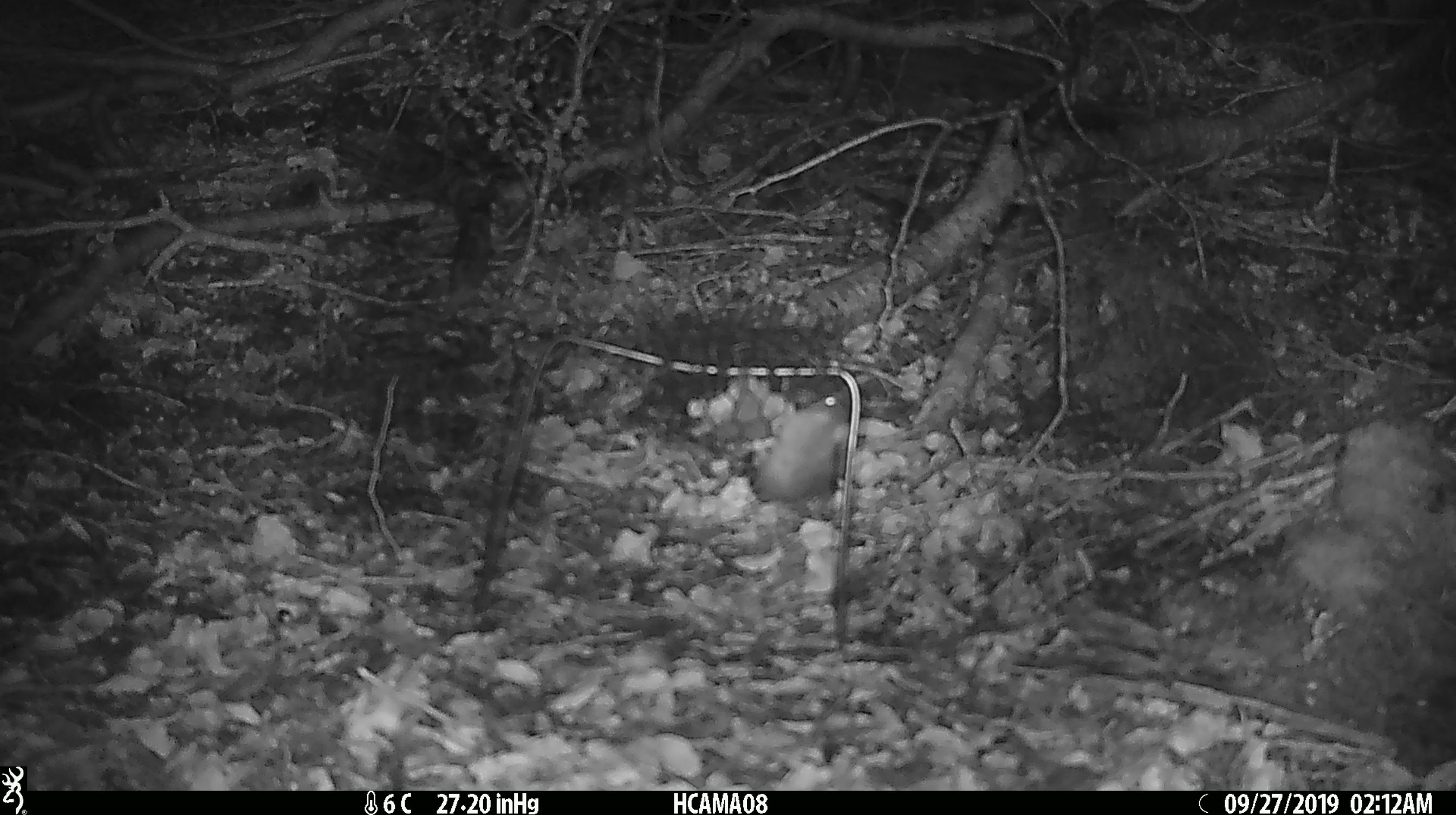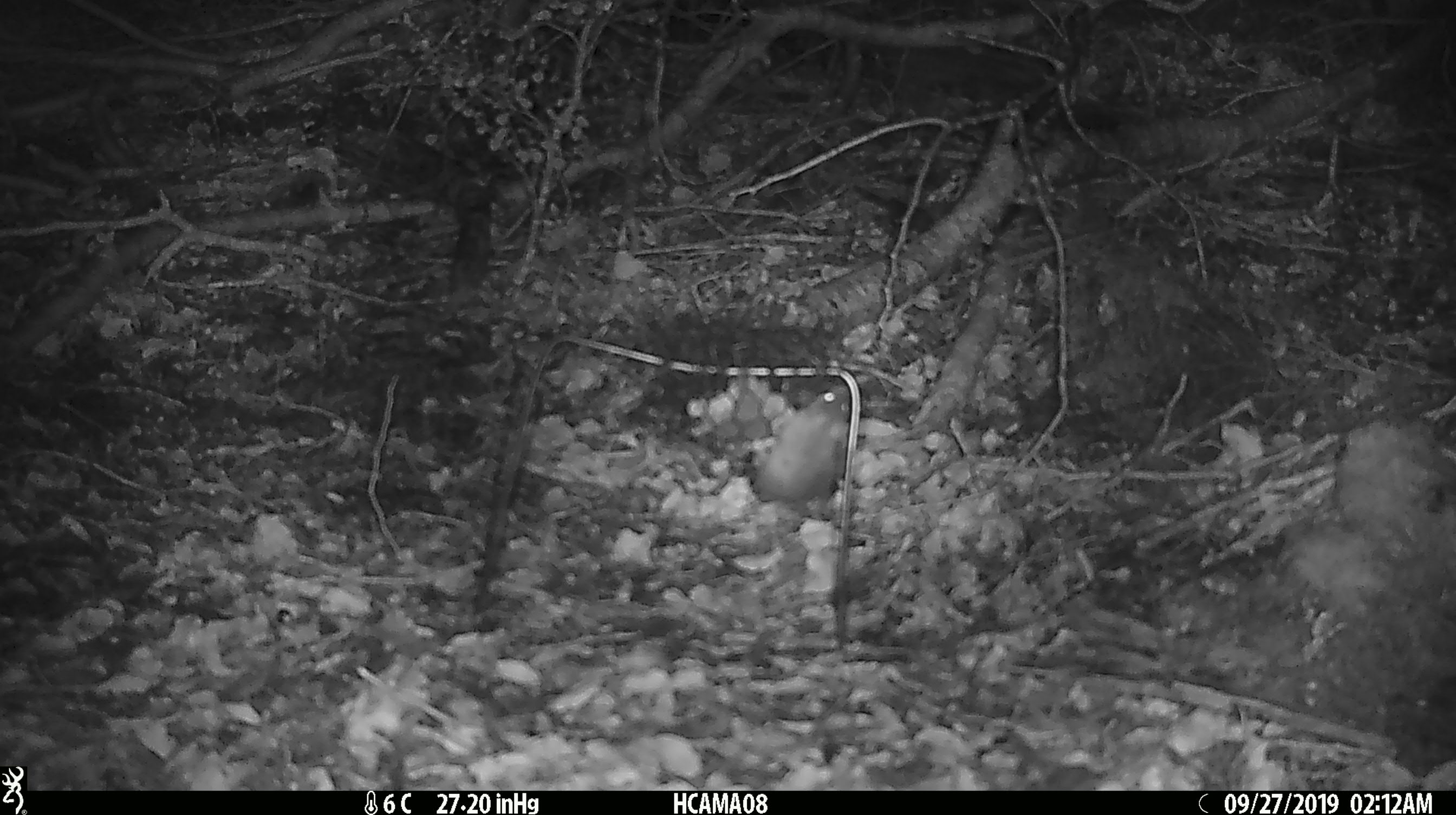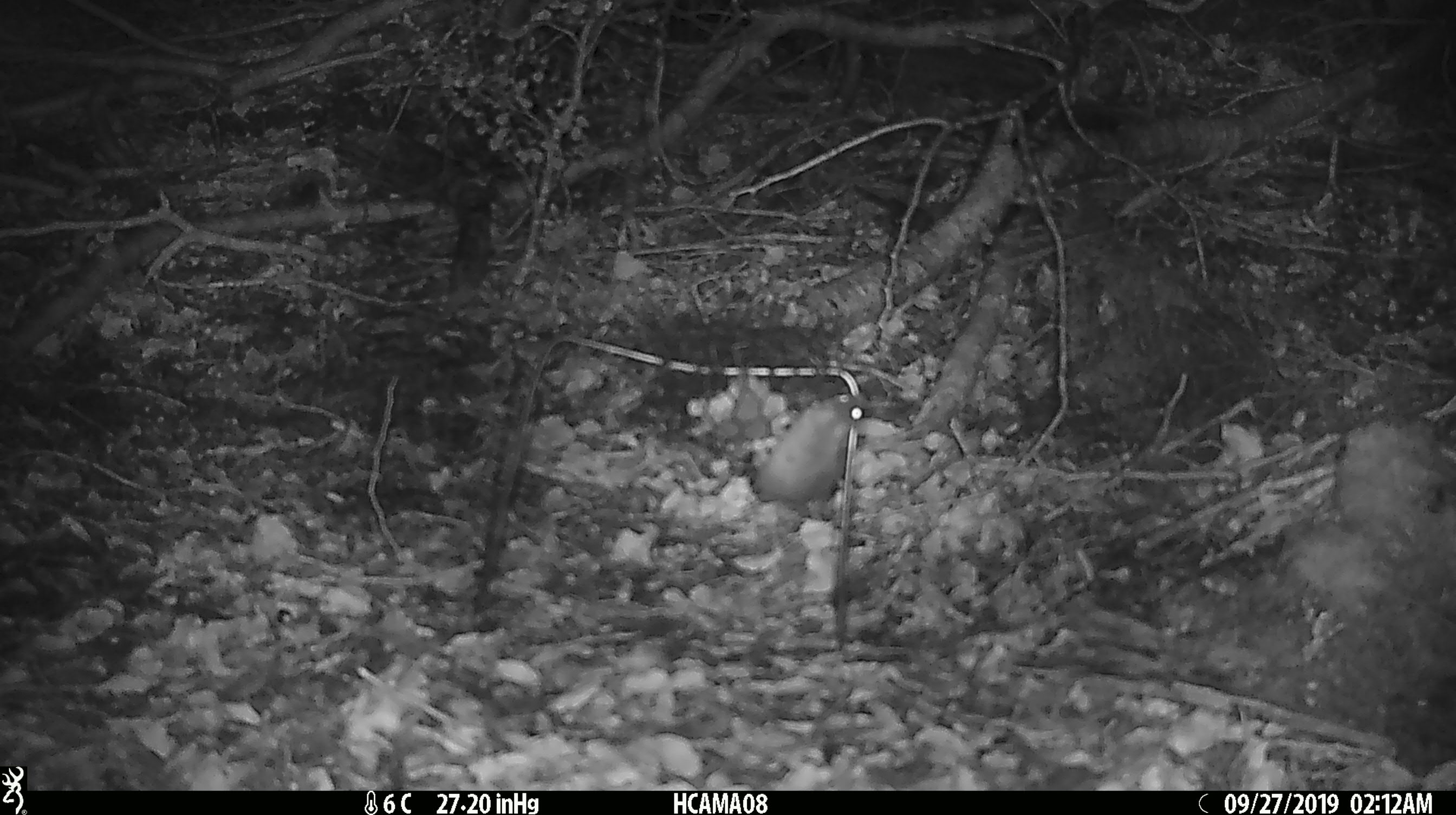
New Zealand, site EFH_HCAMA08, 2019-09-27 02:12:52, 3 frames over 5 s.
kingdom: Animalia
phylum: Chordata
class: Mammalia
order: Rodentia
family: Muridae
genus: Mus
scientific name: Mus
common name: mouse